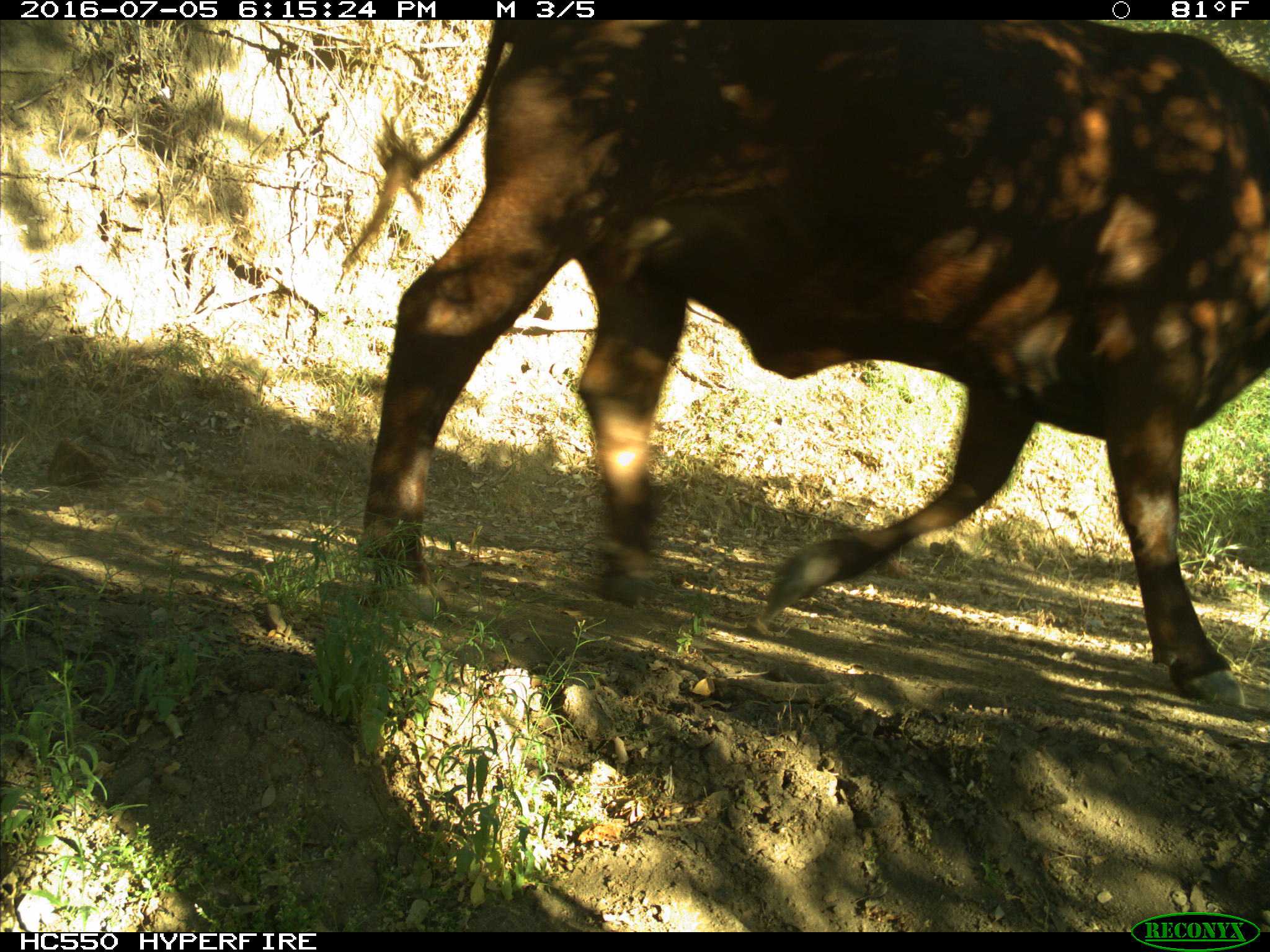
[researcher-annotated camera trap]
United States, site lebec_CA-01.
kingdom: Animalia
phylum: Chordata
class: Mammalia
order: Artiodactyla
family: Bovidae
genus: Bos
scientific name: Bos taurus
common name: domestic cow